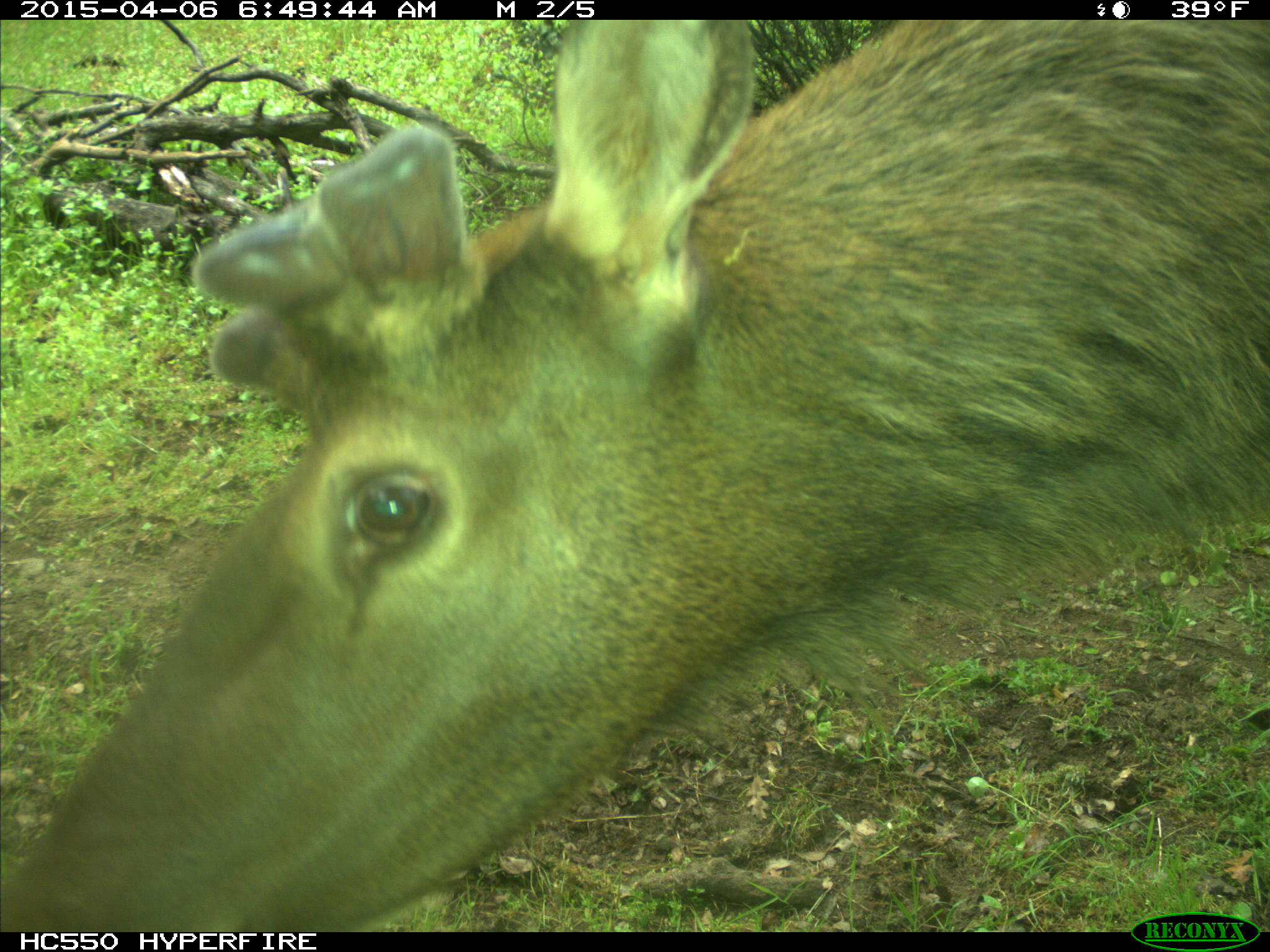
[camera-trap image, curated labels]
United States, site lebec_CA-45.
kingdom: Animalia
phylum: Chordata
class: Mammalia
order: Artiodactyla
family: Cervidae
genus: Cervus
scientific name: Cervus canadensis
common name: elk